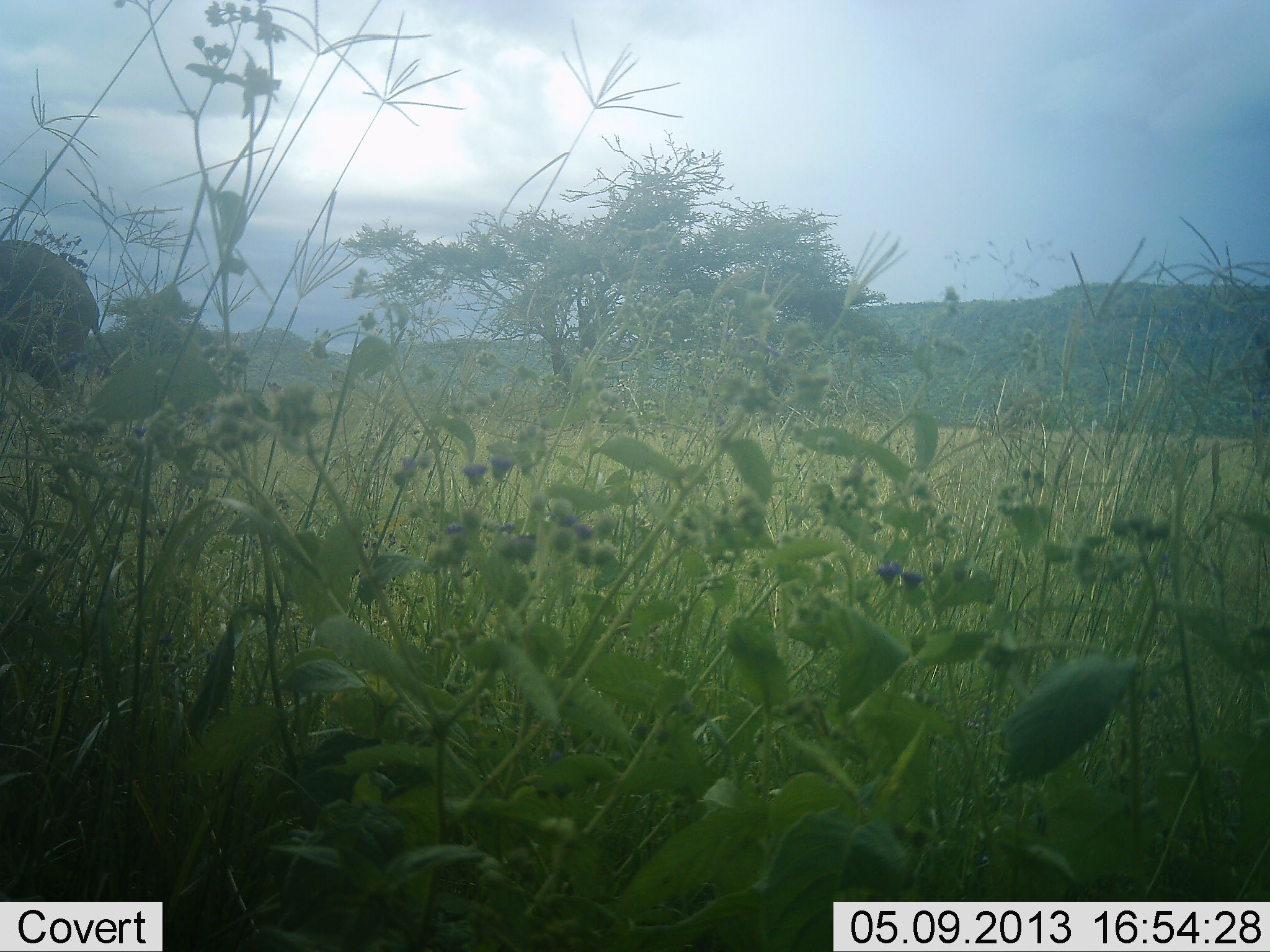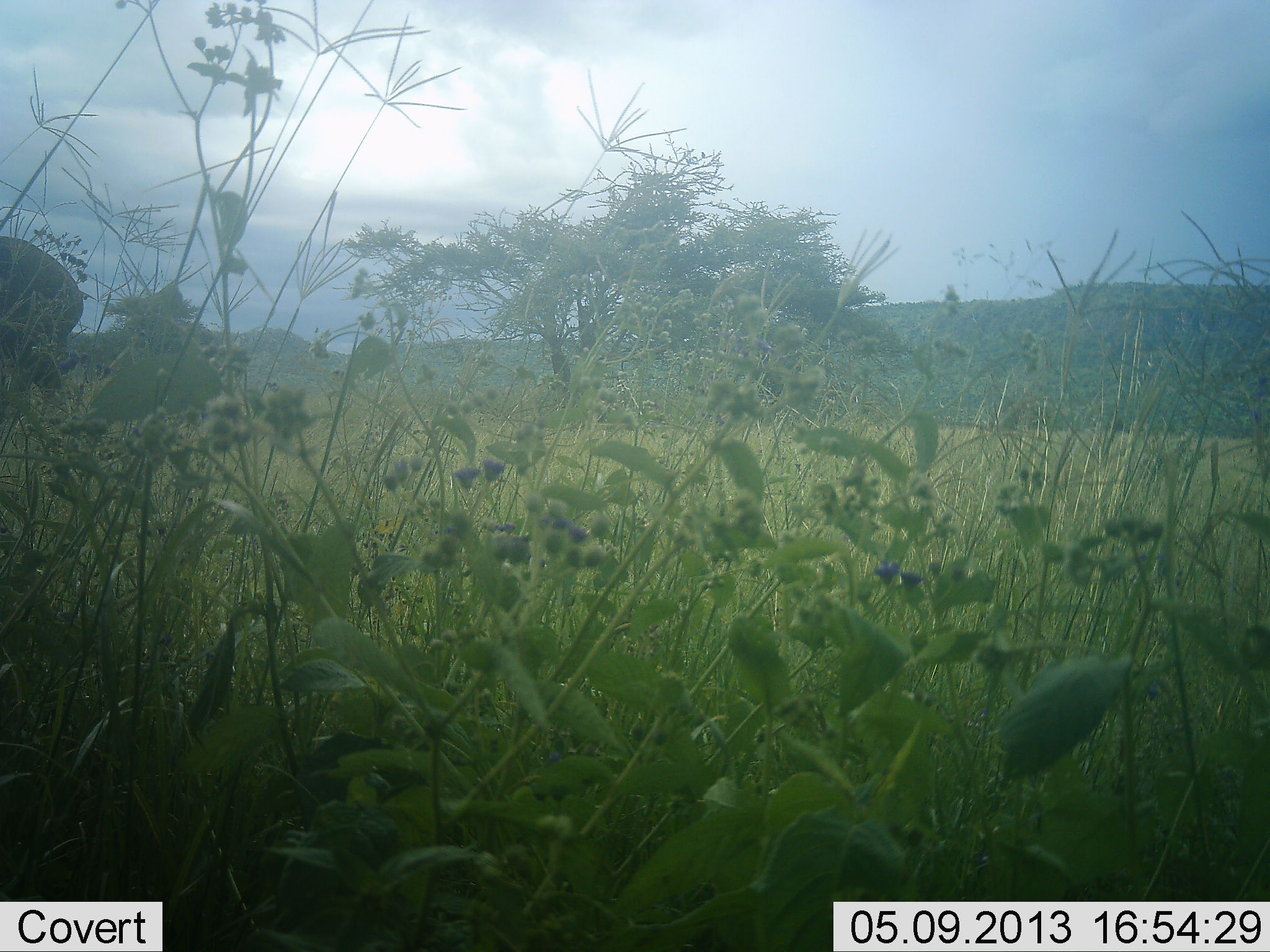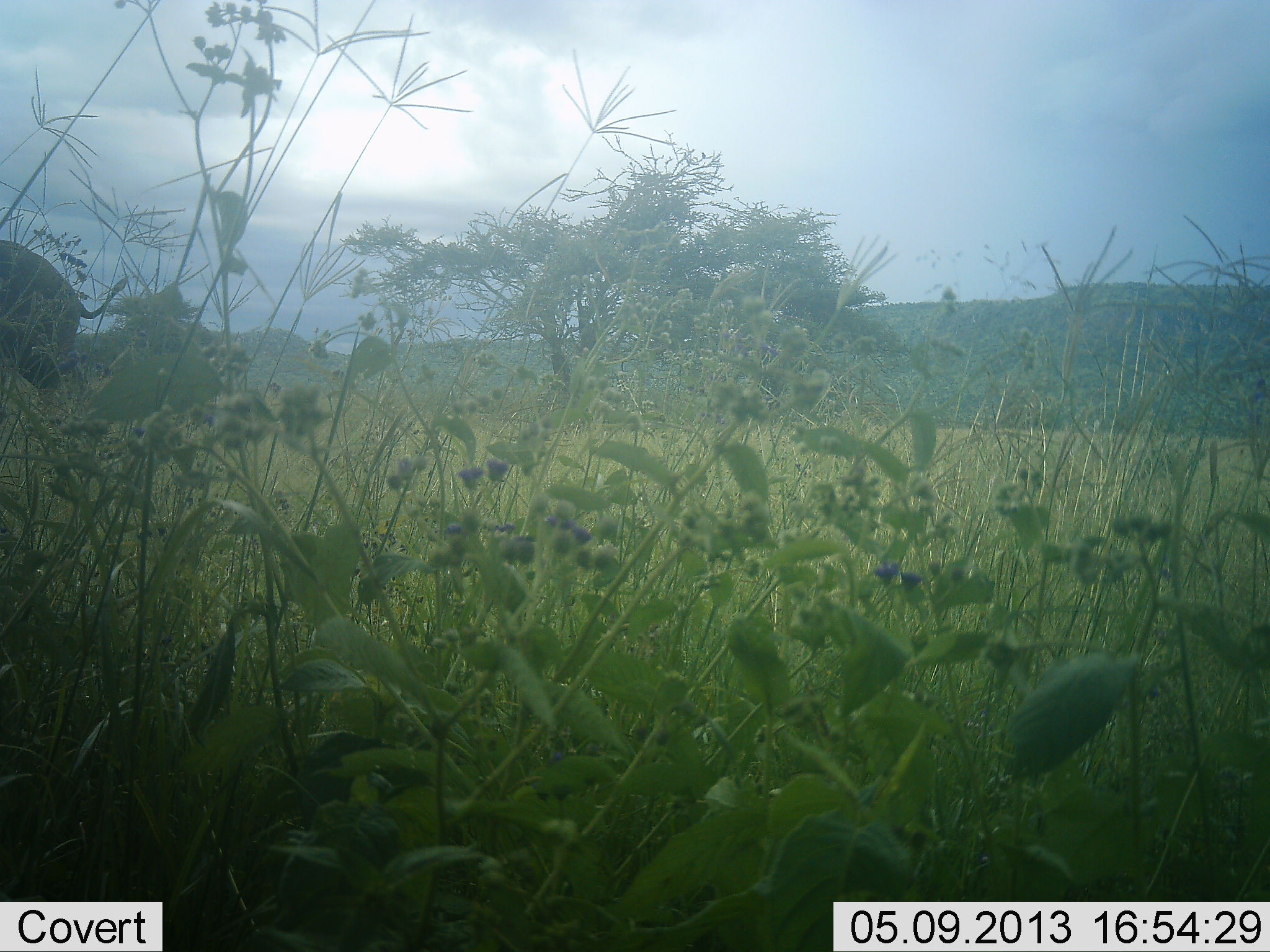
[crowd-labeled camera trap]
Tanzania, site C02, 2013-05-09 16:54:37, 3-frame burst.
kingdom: Animalia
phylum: Chordata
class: Mammalia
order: Proboscidea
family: Elephantidae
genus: Loxodonta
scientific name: Loxodonta africana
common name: african bush elephant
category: elephant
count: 1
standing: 47%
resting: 0%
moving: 53%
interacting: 0%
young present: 0%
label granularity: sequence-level